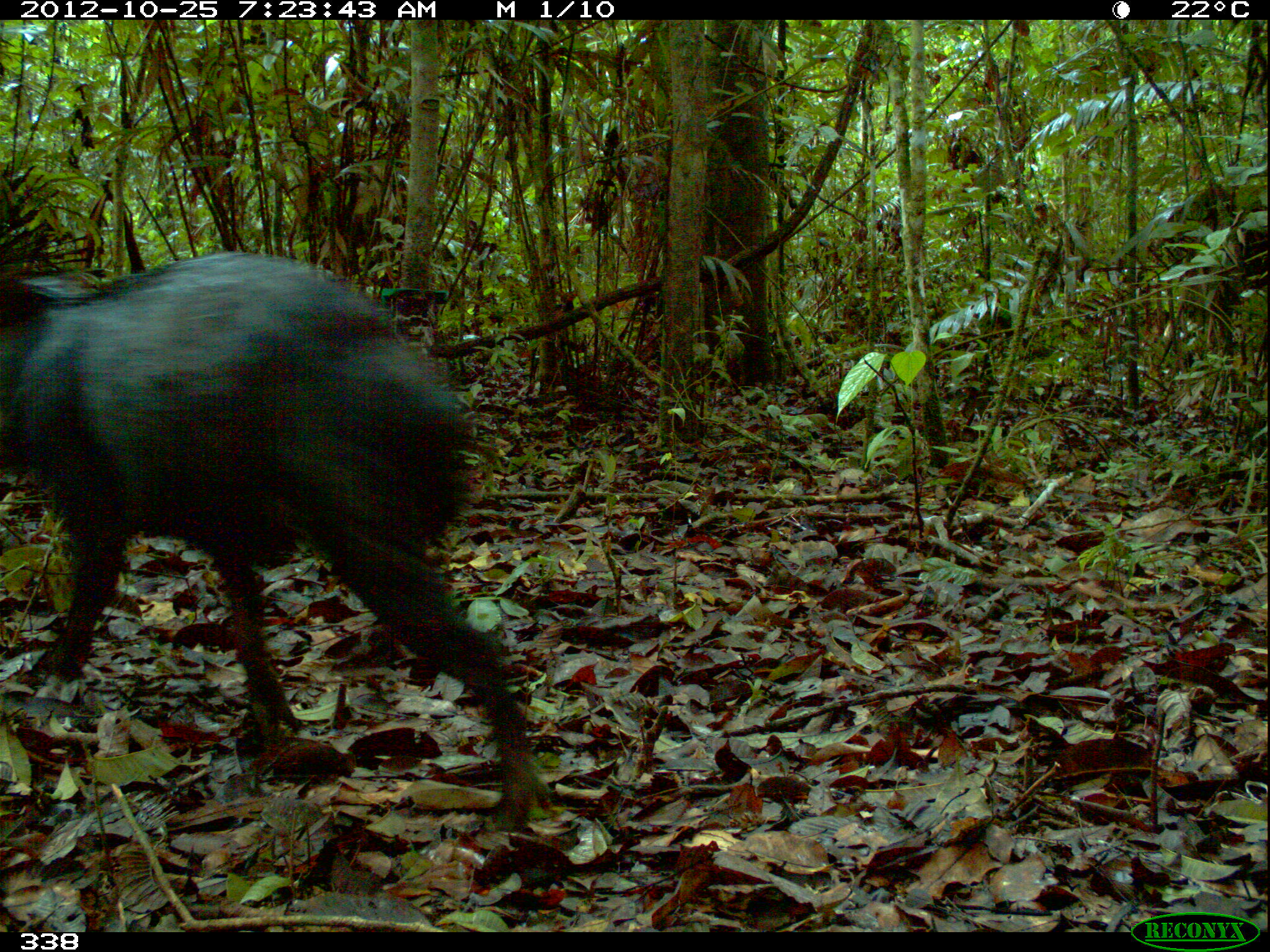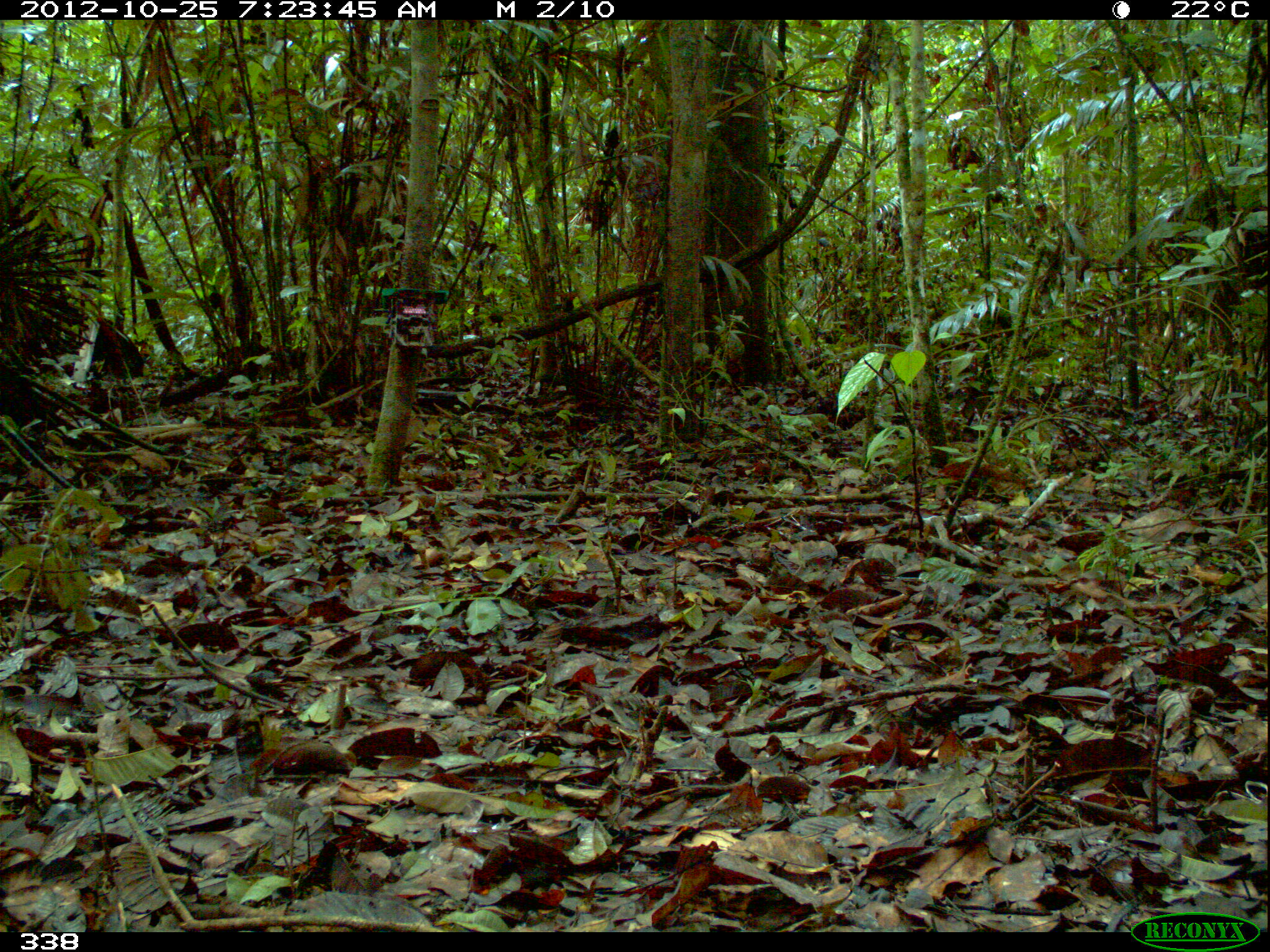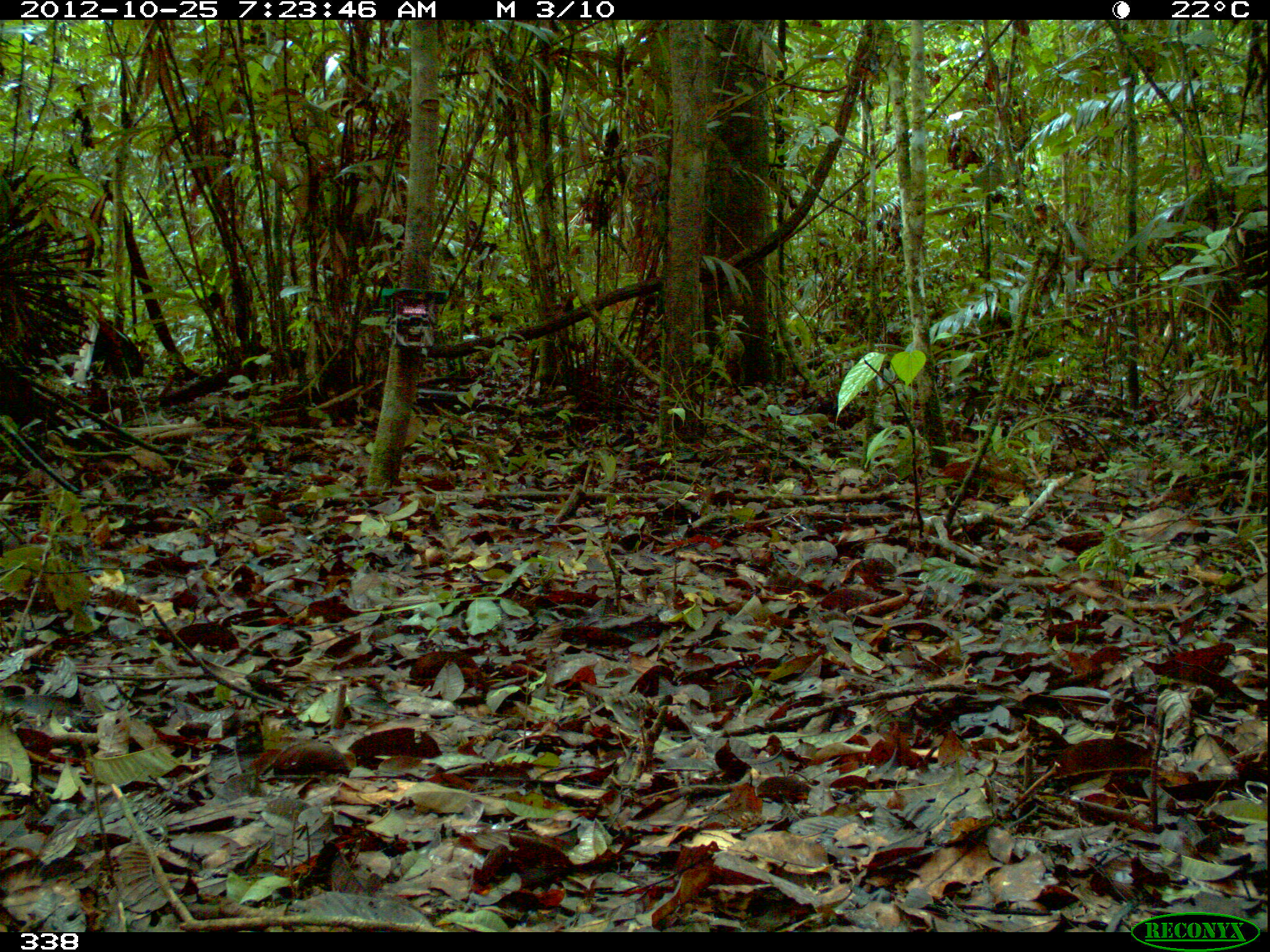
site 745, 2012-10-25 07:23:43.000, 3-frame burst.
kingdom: Animalia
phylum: Chordata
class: Mammalia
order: Artiodactyla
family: Tayassuidae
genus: Tayassu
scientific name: Tayassu pecari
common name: white-lipped peccary